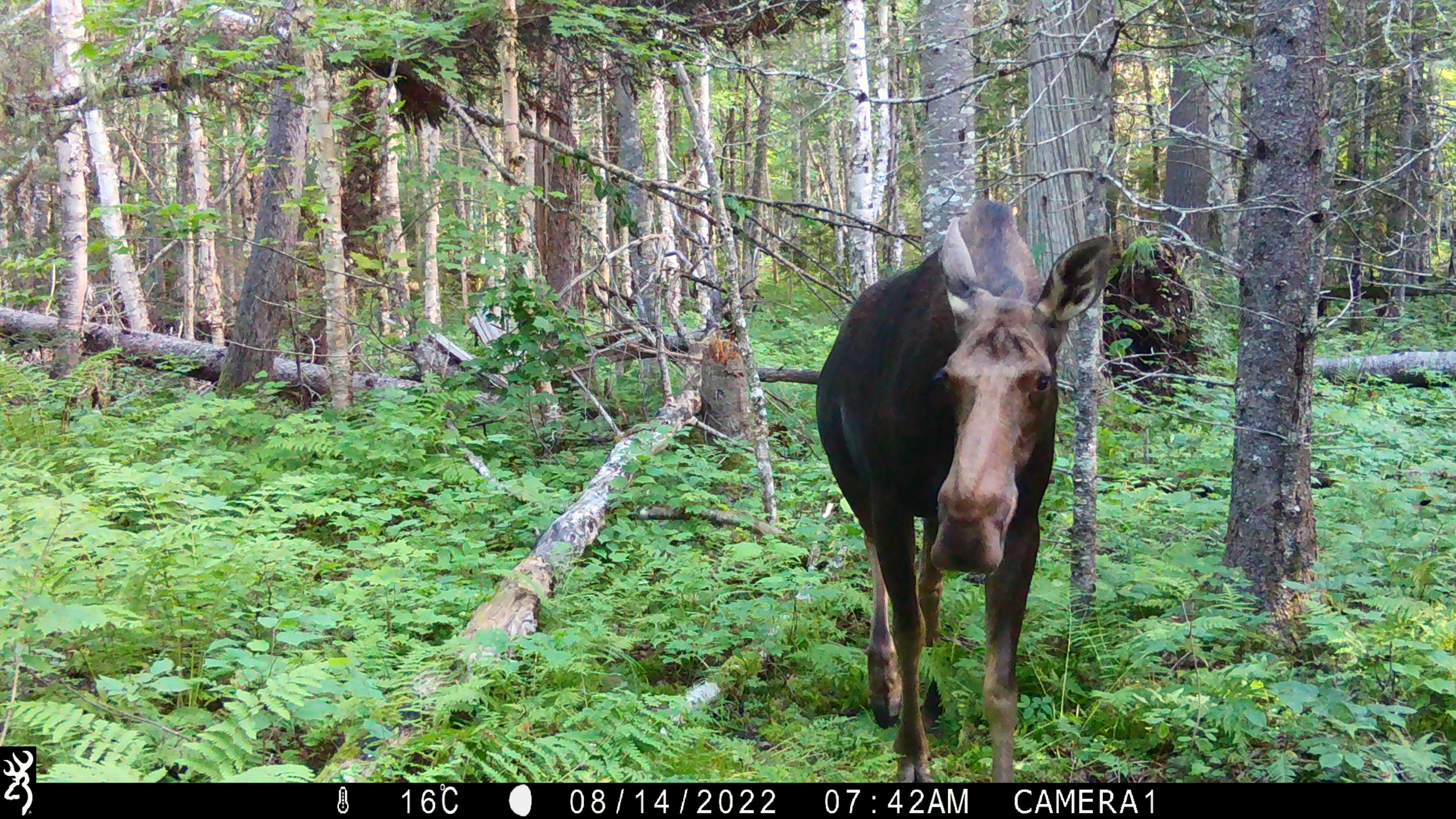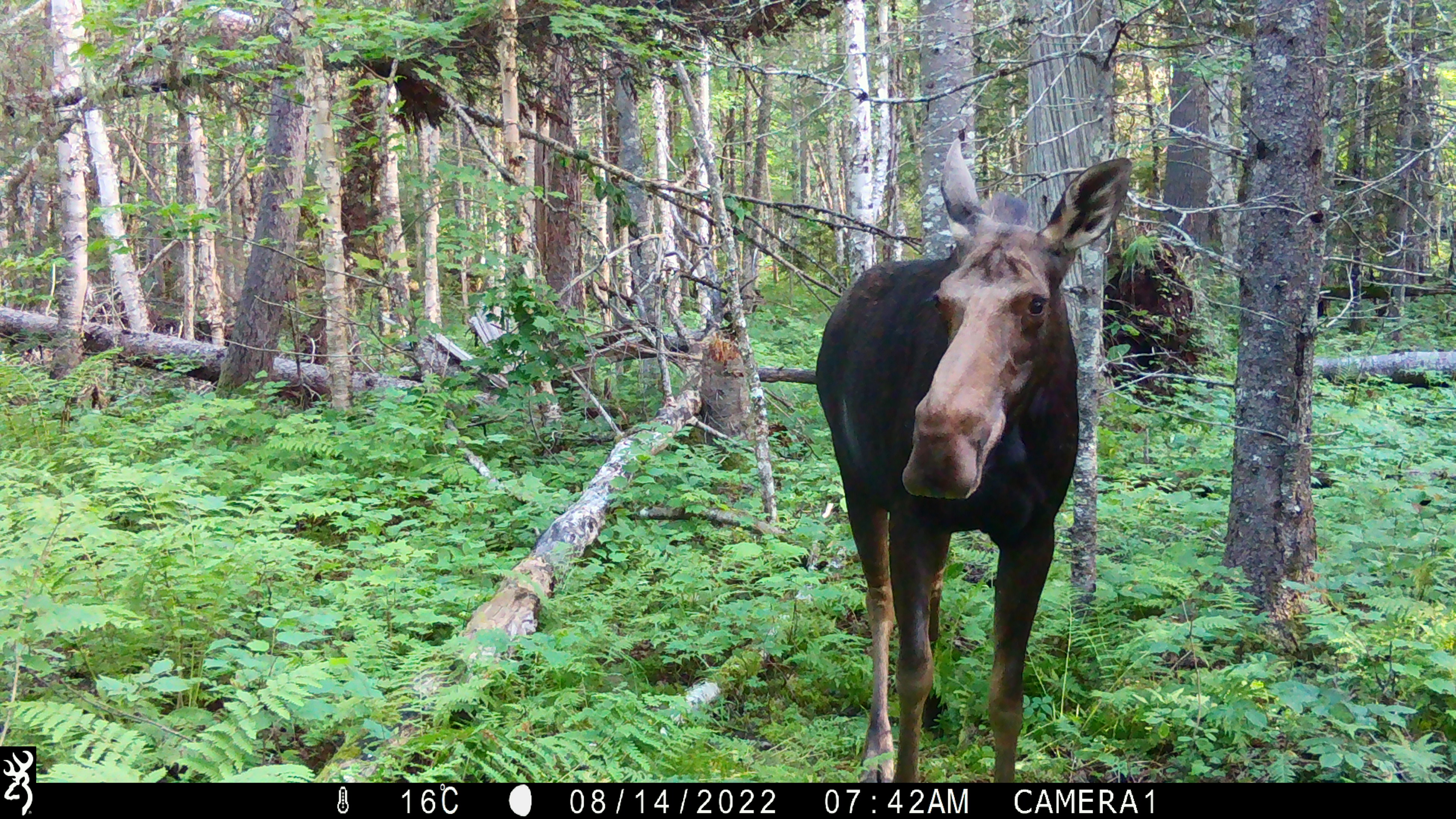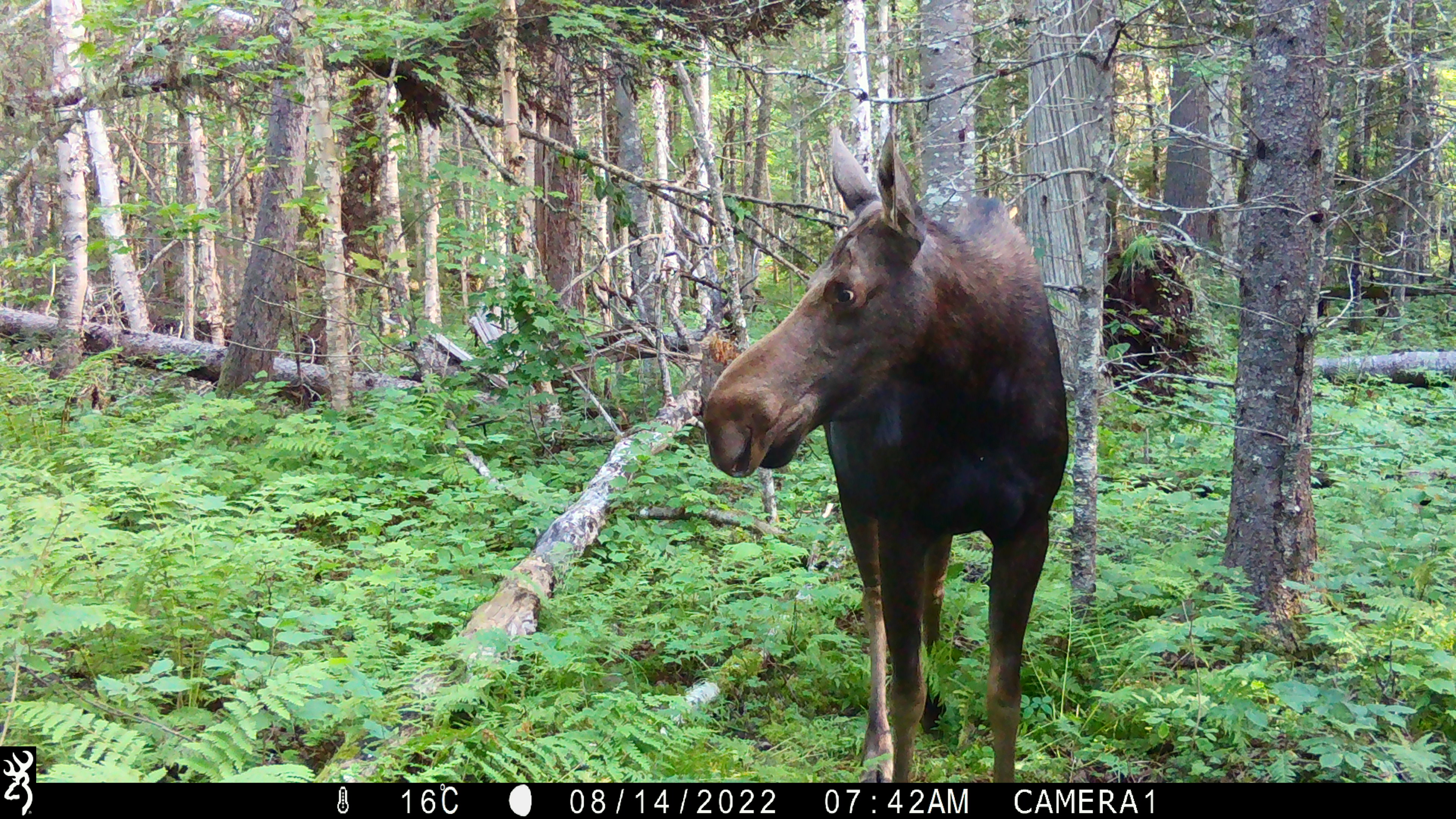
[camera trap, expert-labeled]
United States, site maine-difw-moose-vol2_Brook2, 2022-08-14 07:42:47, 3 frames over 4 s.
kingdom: Animalia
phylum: Chordata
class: Mammalia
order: Artiodactyla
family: Cervidae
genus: Alces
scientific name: Alces alces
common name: moose